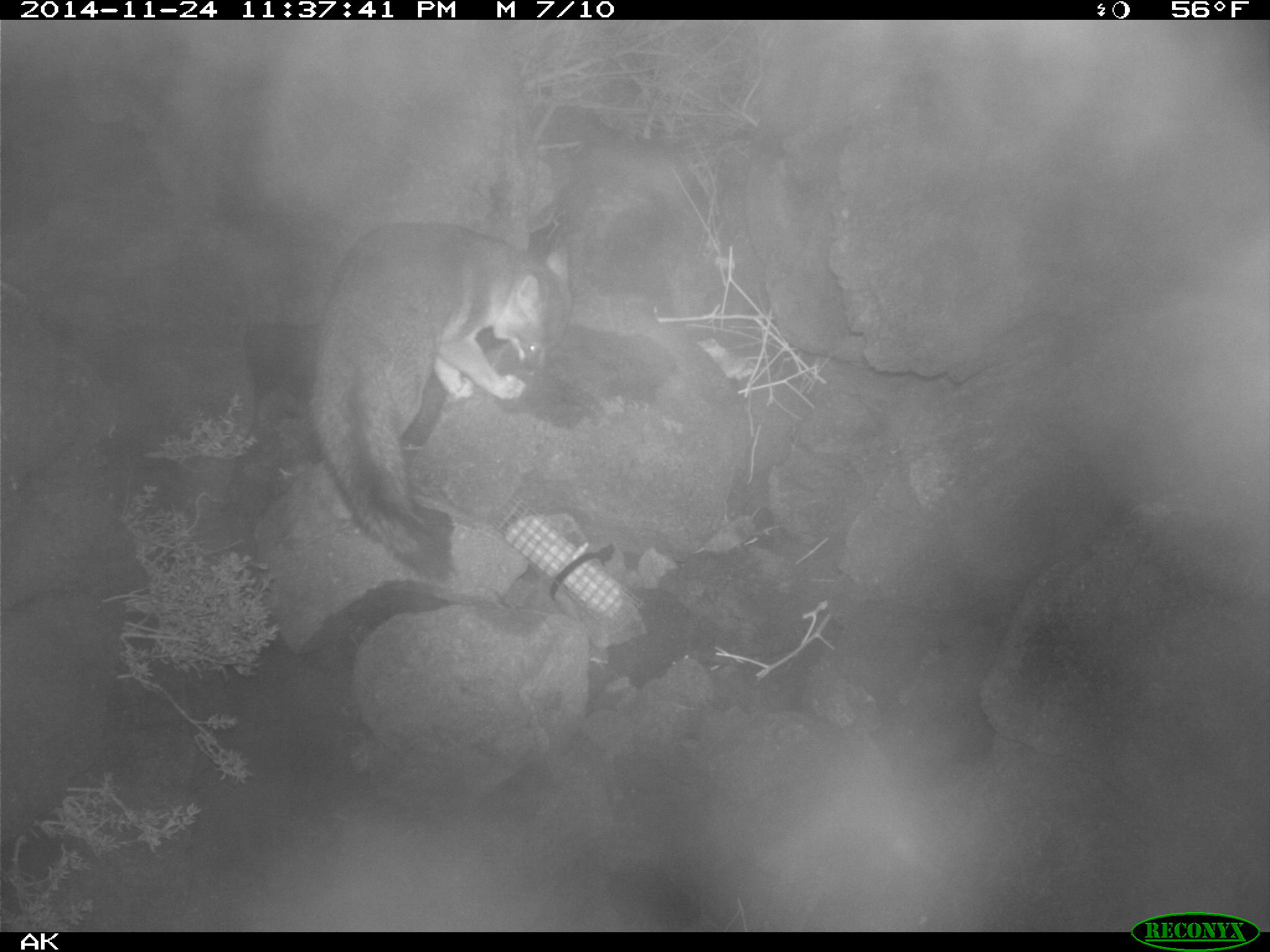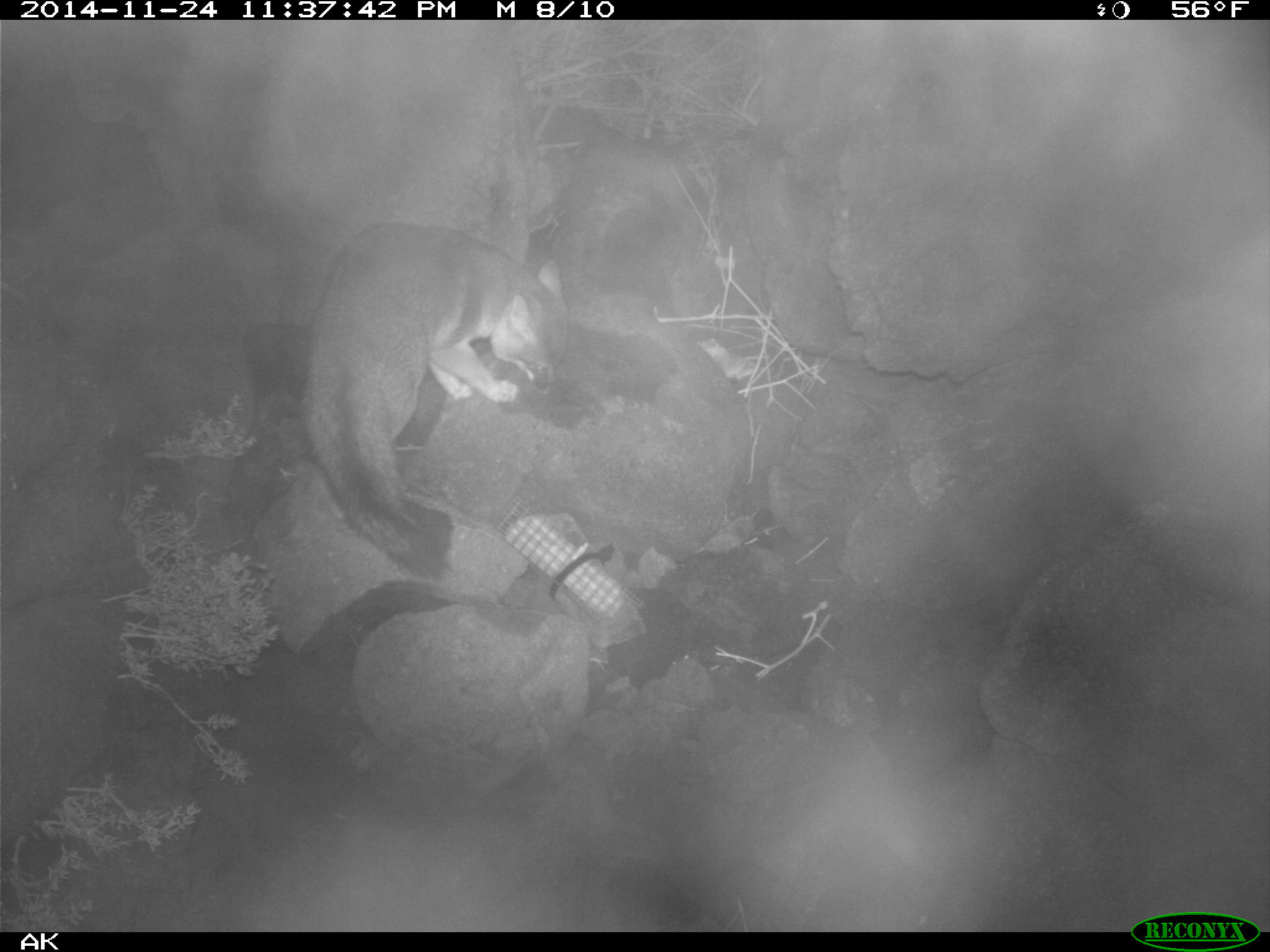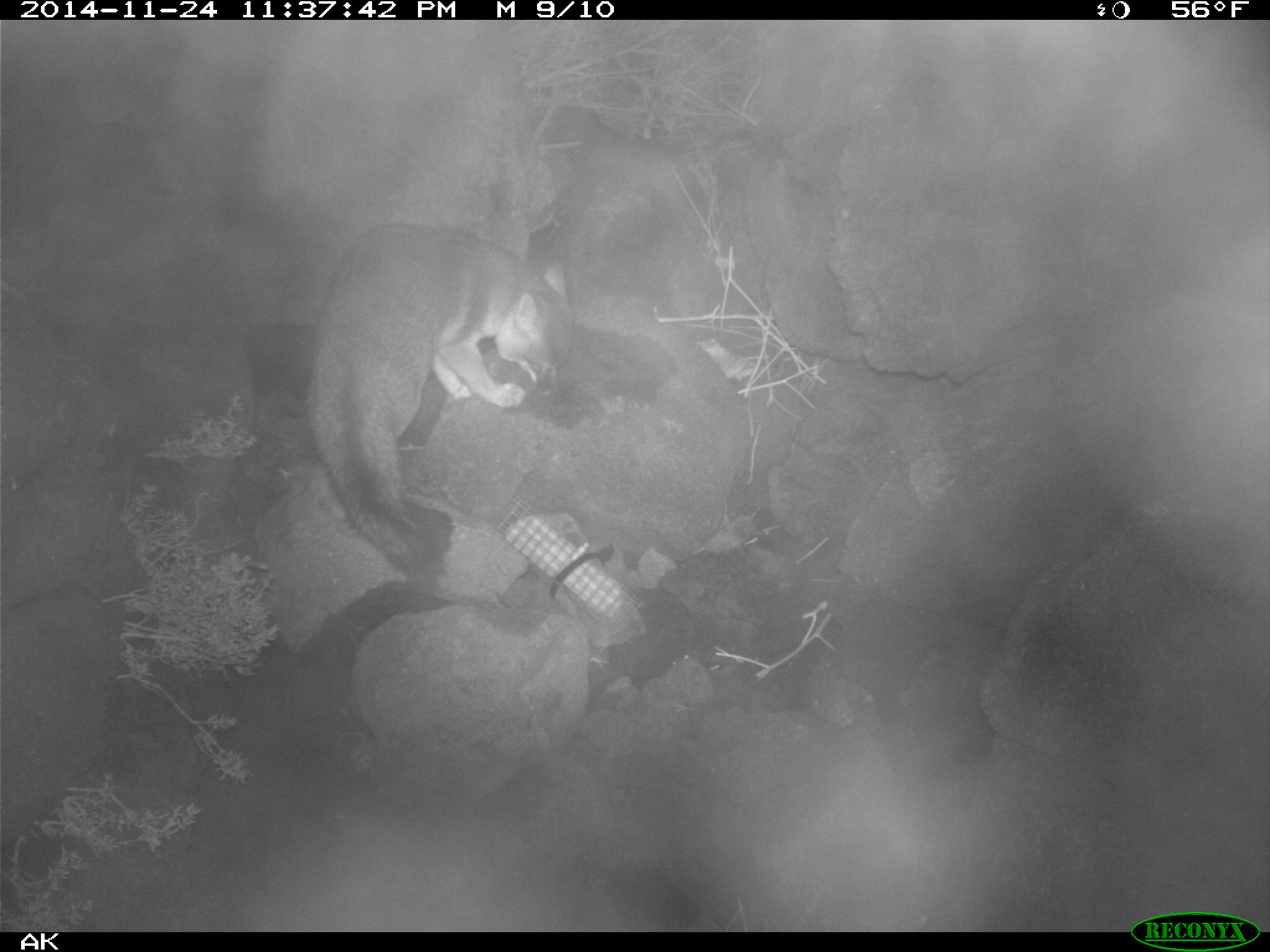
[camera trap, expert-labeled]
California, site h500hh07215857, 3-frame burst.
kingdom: Animalia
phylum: Chordata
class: Mammalia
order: Carnivora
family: Canidae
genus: Urocyon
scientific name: Urocyon littoralis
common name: island fox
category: fox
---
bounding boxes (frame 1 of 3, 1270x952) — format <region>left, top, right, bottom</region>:
fox: <region>307, 219, 550, 580</region>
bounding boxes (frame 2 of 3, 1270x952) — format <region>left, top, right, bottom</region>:
fox: <region>300, 222, 566, 582</region>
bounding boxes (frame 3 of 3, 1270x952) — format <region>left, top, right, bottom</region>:
fox: <region>300, 222, 571, 578</region>